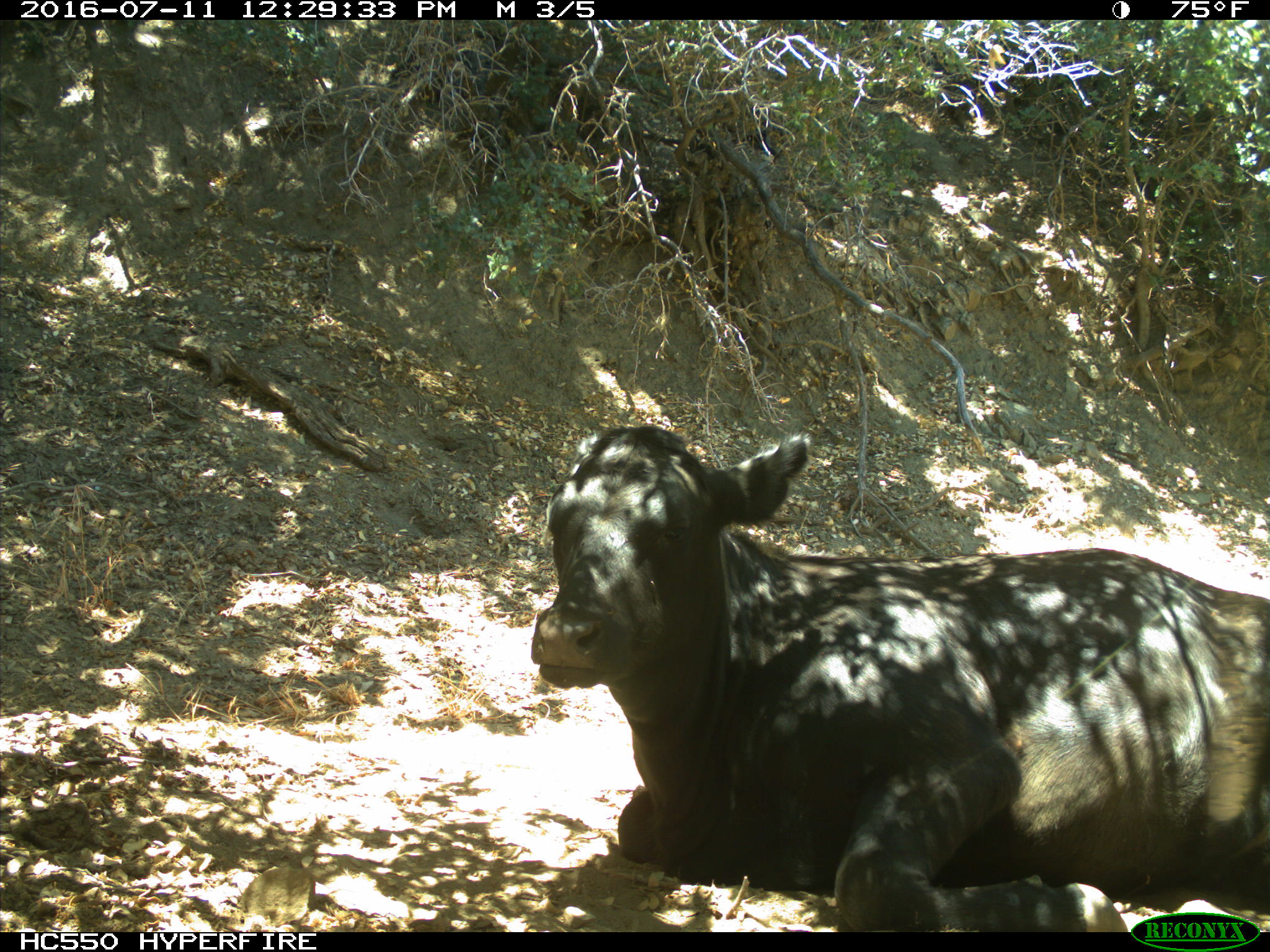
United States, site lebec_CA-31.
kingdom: Animalia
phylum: Chordata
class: Mammalia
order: Artiodactyla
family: Bovidae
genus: Bos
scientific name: Bos taurus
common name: domestic cow